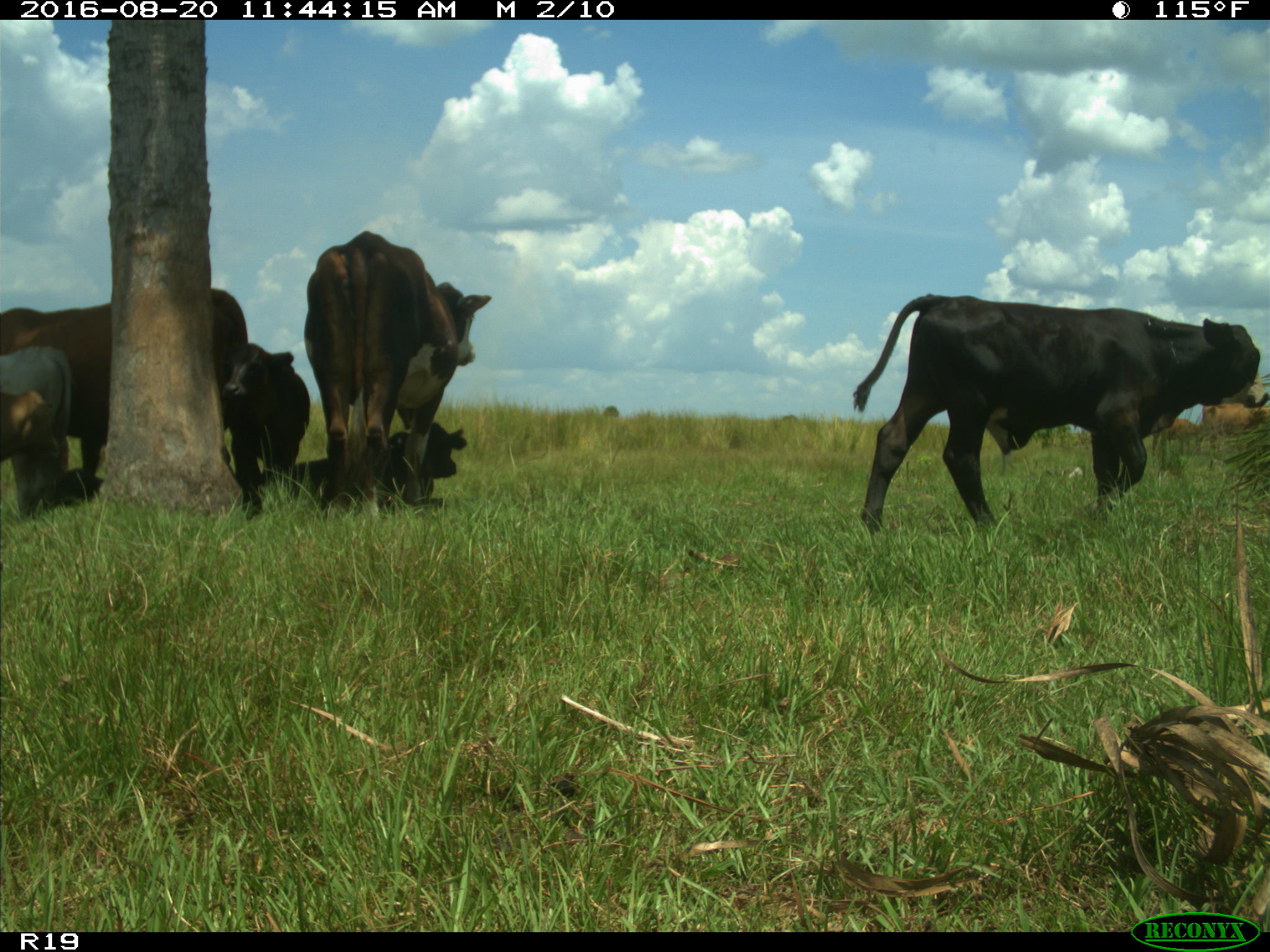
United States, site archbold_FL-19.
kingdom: Animalia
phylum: Chordata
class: Mammalia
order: Artiodactyla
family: Bovidae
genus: Bos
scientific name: Bos taurus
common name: domestic cow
Bos taurus (domestic cow).